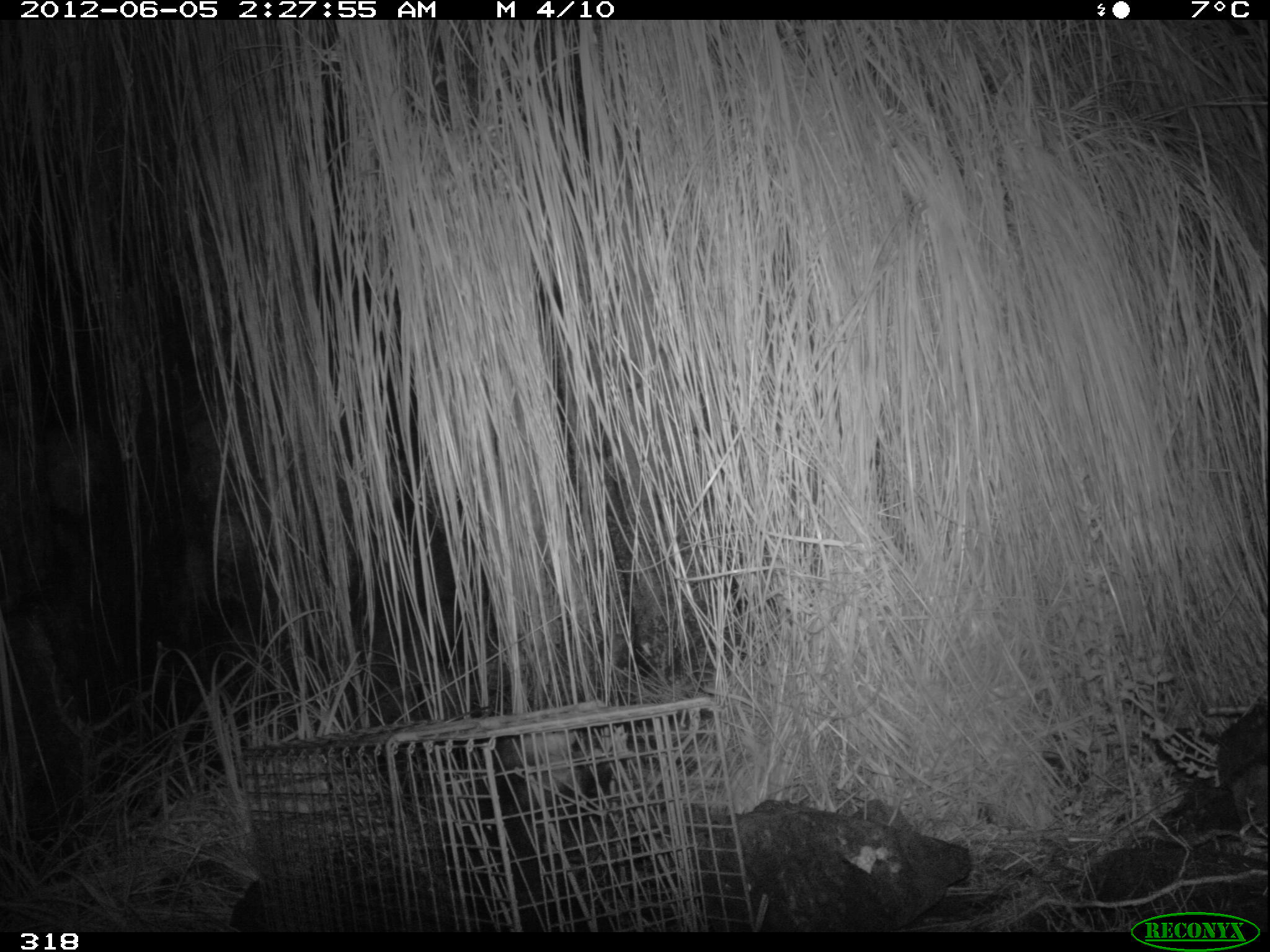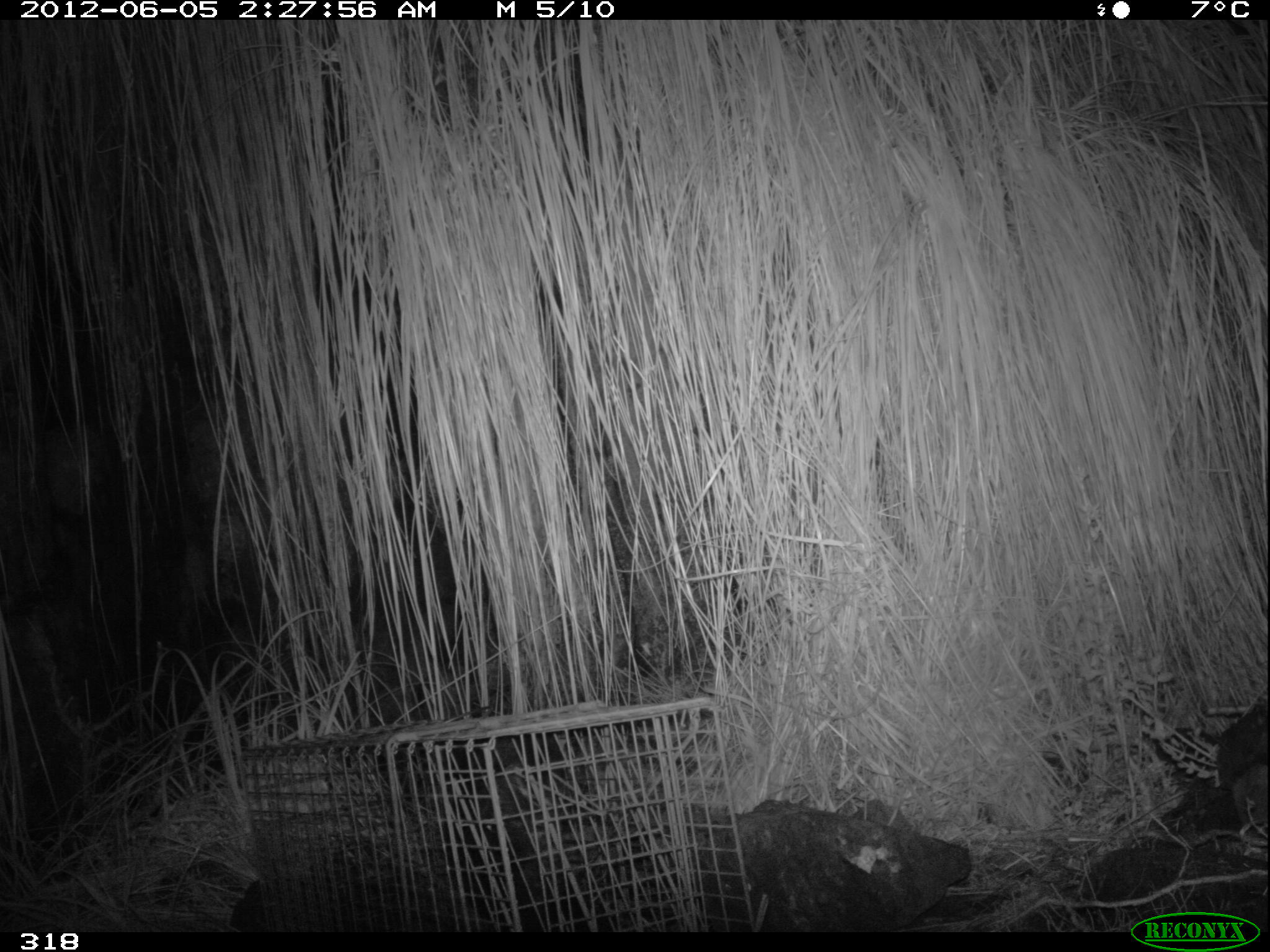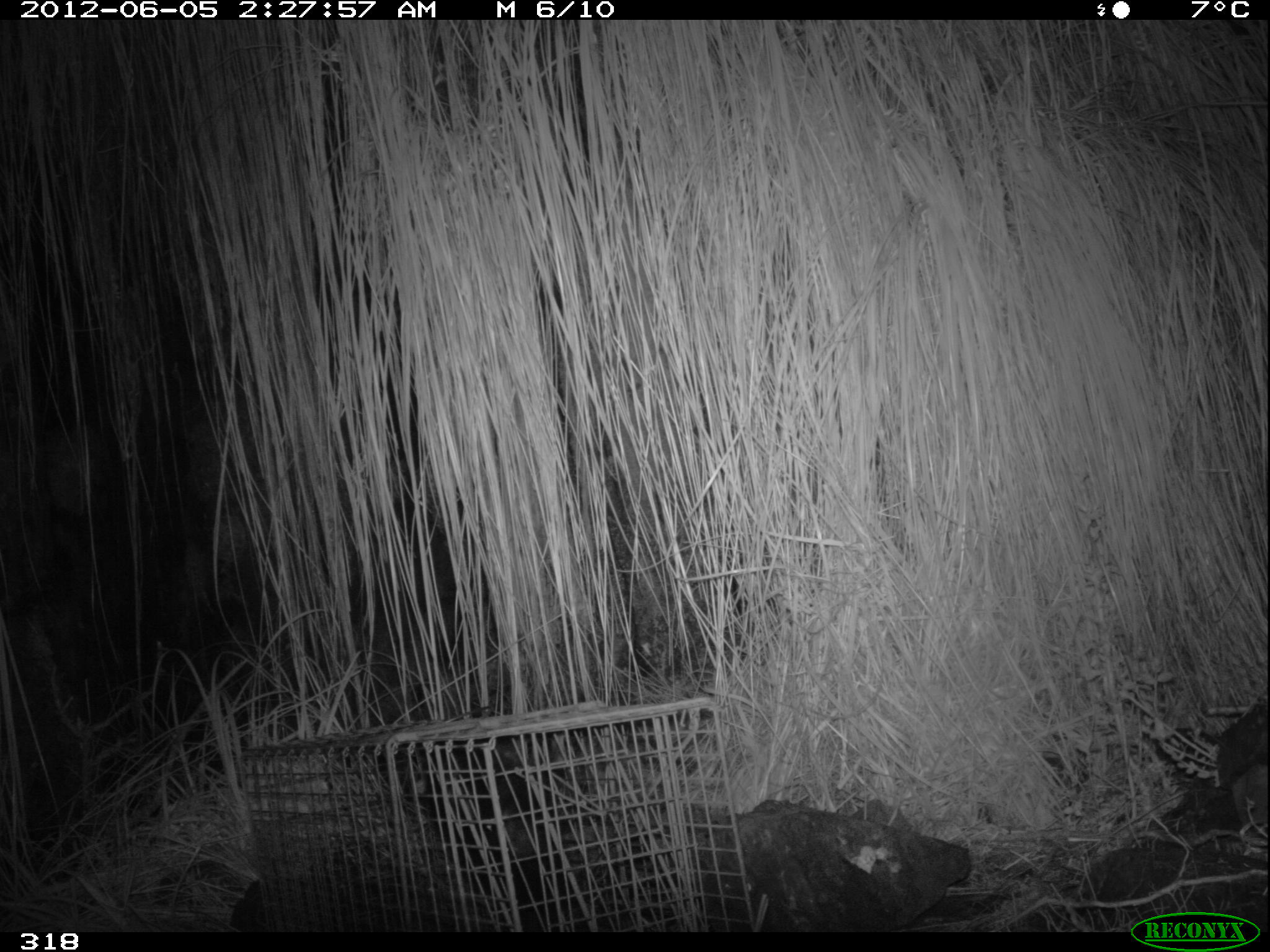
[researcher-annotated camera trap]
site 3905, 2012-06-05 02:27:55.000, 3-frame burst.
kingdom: Animalia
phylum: Chordata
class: Mammalia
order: Didelphimorphia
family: Didelphidae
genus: Didelphis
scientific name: Didelphis pernigra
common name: andean white-eared opossum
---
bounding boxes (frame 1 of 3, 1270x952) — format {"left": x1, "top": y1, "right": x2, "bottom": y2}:
didelphis pernigra: {"left": 376, "top": 727, "right": 614, "bottom": 932}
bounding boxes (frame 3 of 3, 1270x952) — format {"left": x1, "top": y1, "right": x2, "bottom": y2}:
didelphis pernigra: {"left": 366, "top": 734, "right": 588, "bottom": 933}